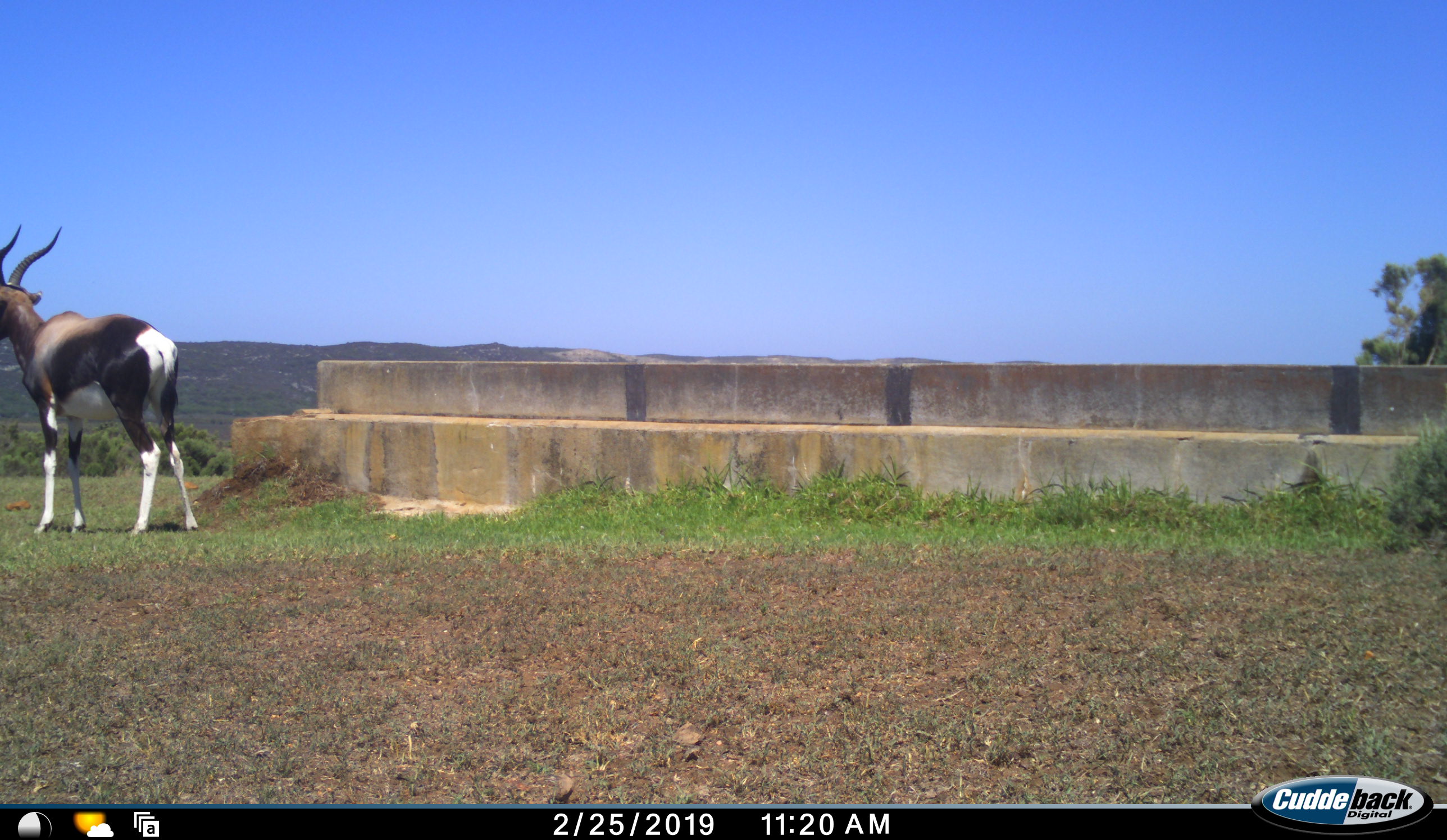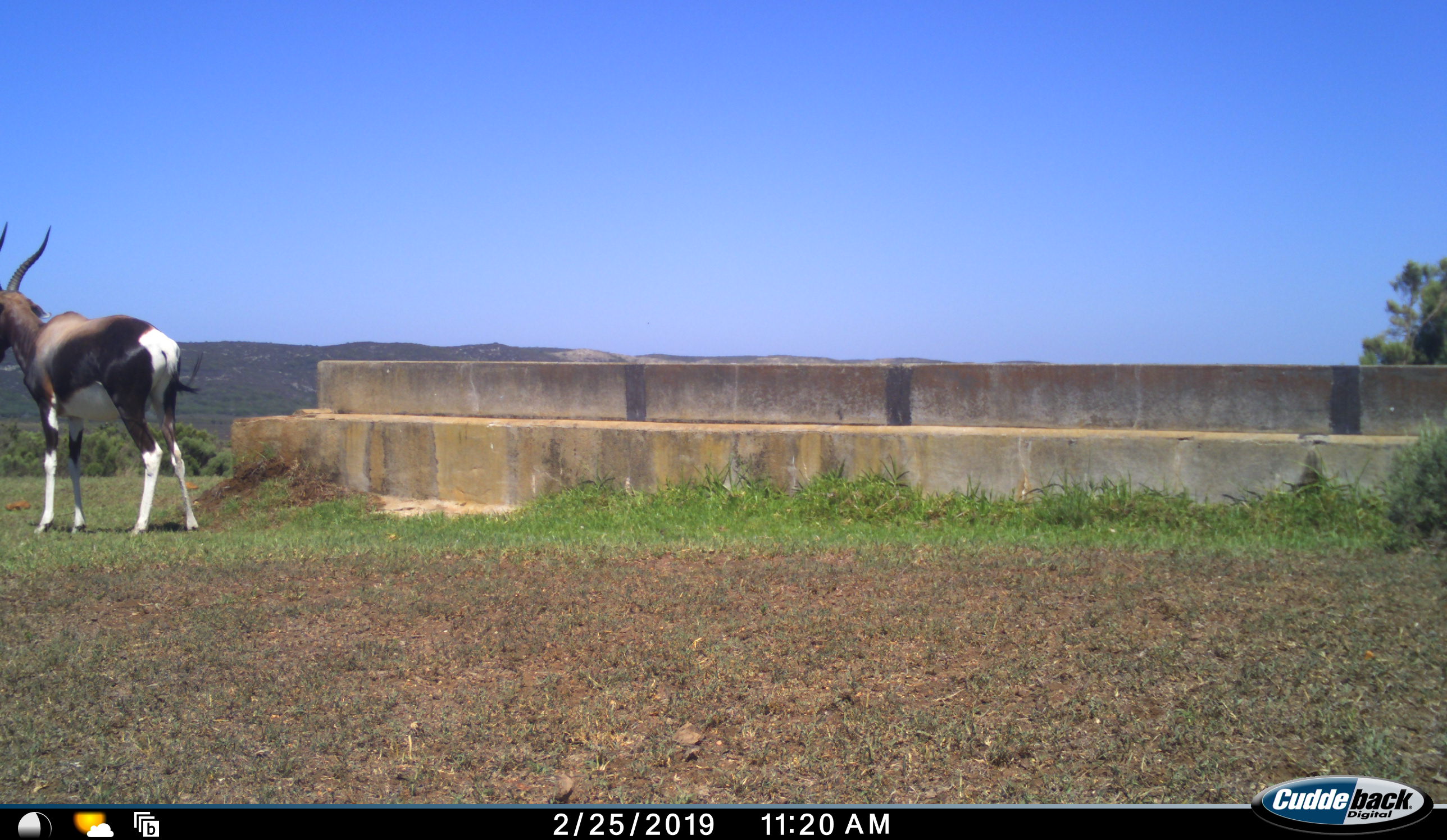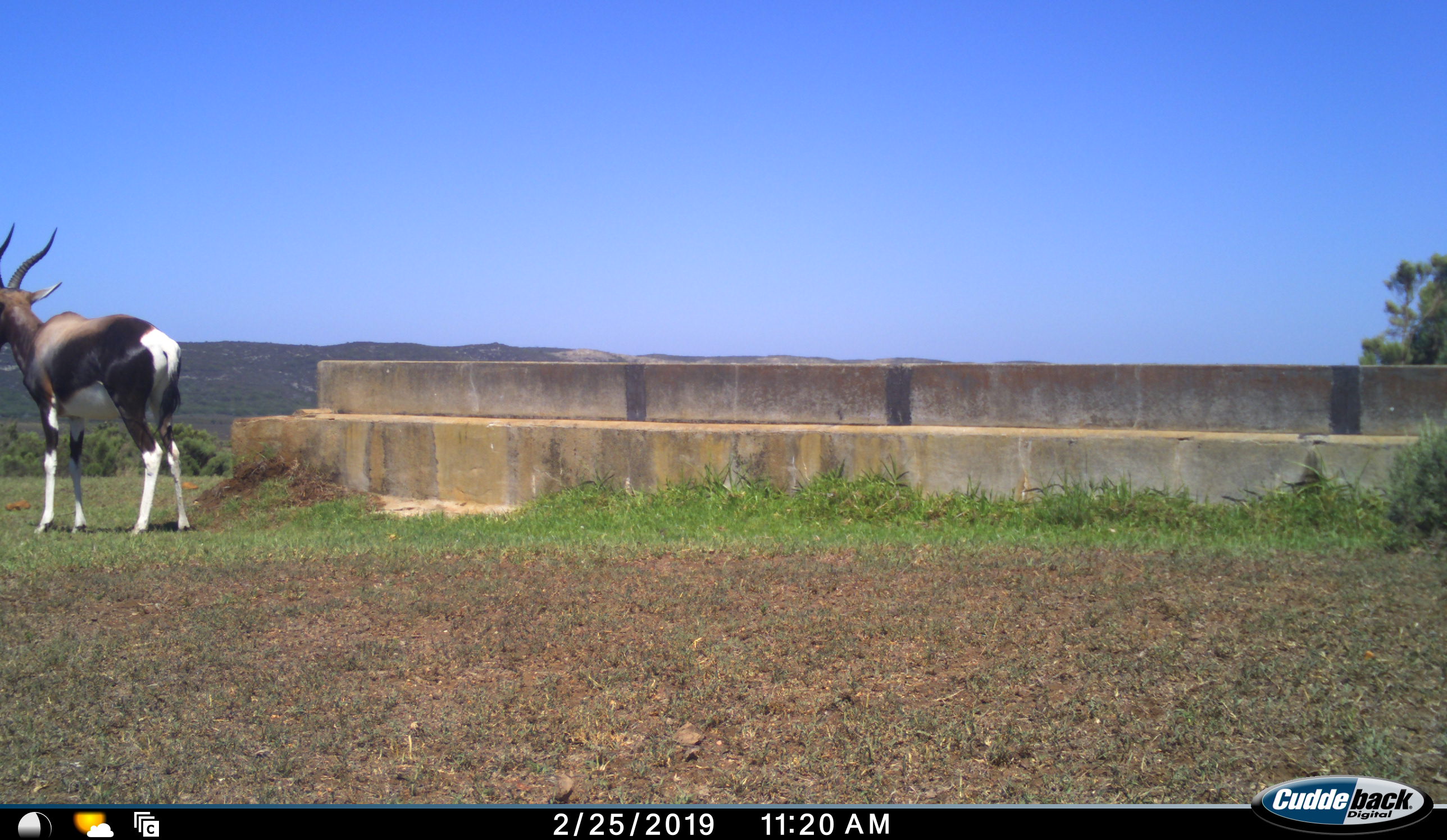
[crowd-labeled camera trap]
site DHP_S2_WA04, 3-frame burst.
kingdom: Animalia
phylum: Chordata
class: Mammalia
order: Artiodactyla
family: Bovidae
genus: Damaliscus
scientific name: Damaliscus pygargus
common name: bontebok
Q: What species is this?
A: Bontebok (Damaliscus pygargus).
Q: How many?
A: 1.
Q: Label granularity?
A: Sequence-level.